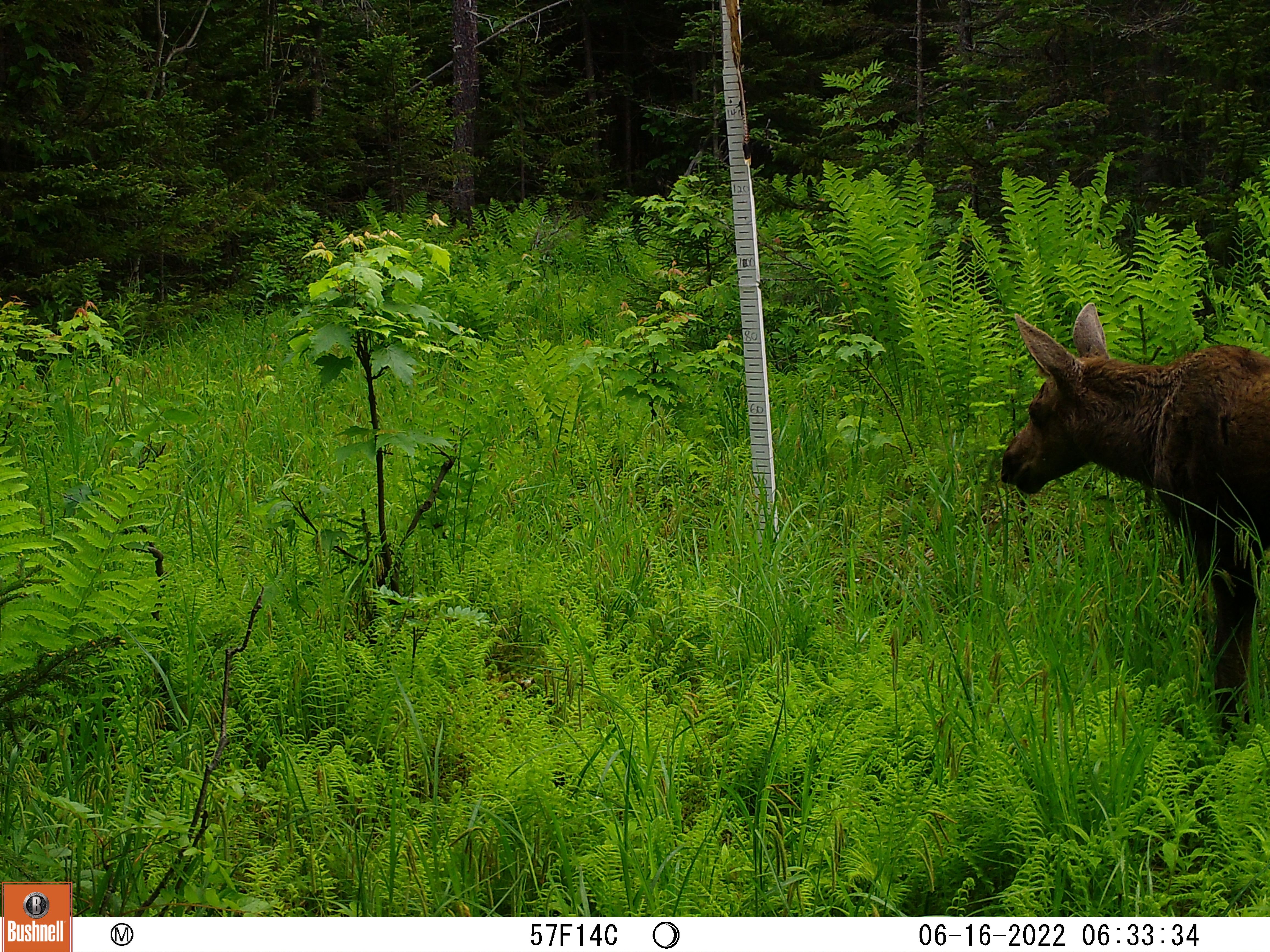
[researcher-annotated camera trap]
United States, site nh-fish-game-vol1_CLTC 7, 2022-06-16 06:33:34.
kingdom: Animalia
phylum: Chordata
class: Mammalia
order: Artiodactyla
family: Cervidae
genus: Alces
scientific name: Alces alces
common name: moose